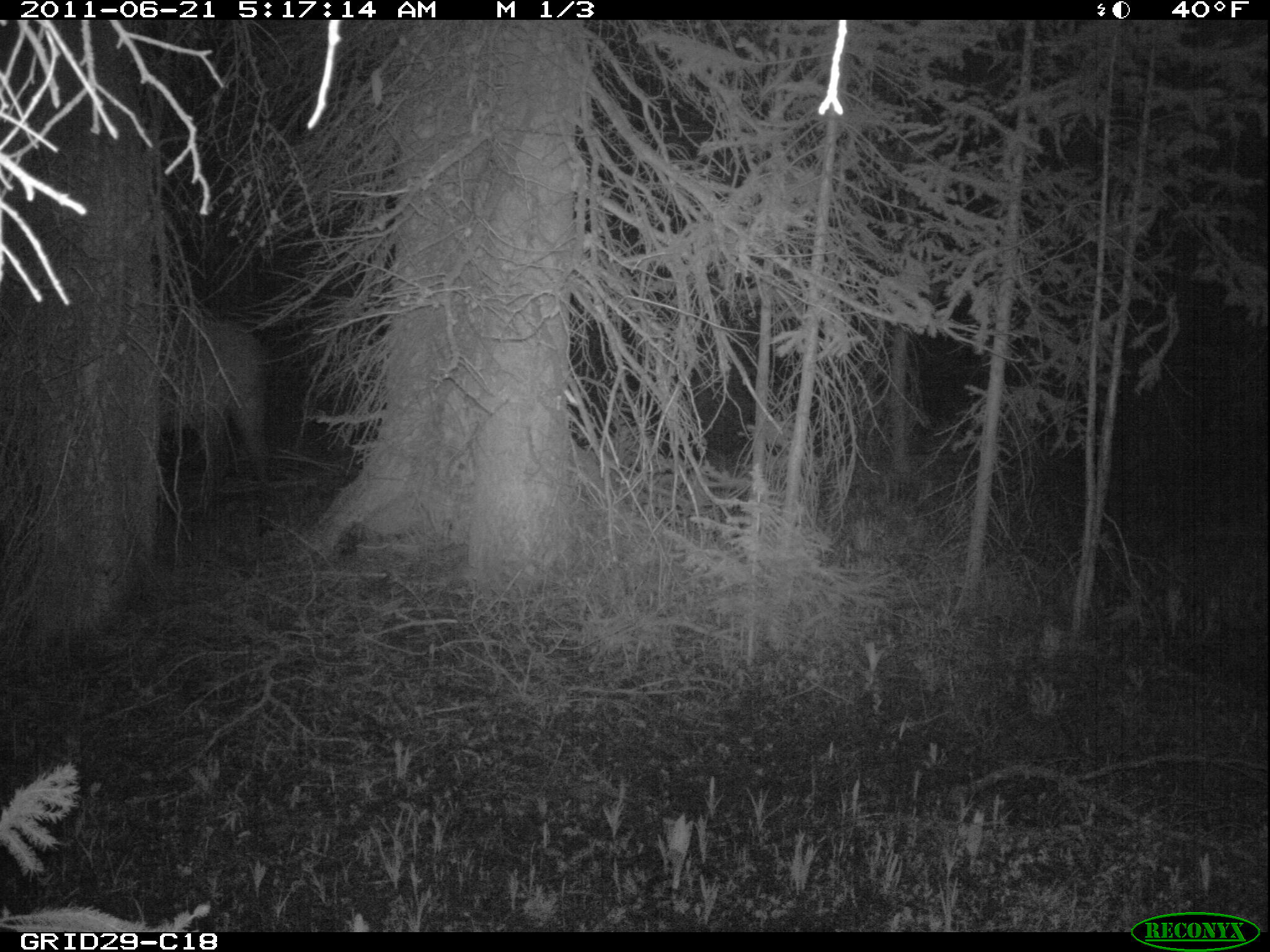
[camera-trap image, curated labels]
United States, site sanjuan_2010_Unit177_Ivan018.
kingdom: Animalia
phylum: Chordata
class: Mammalia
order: Artiodactyla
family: Cervidae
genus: Cervus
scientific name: Cervus elaphus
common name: red deer